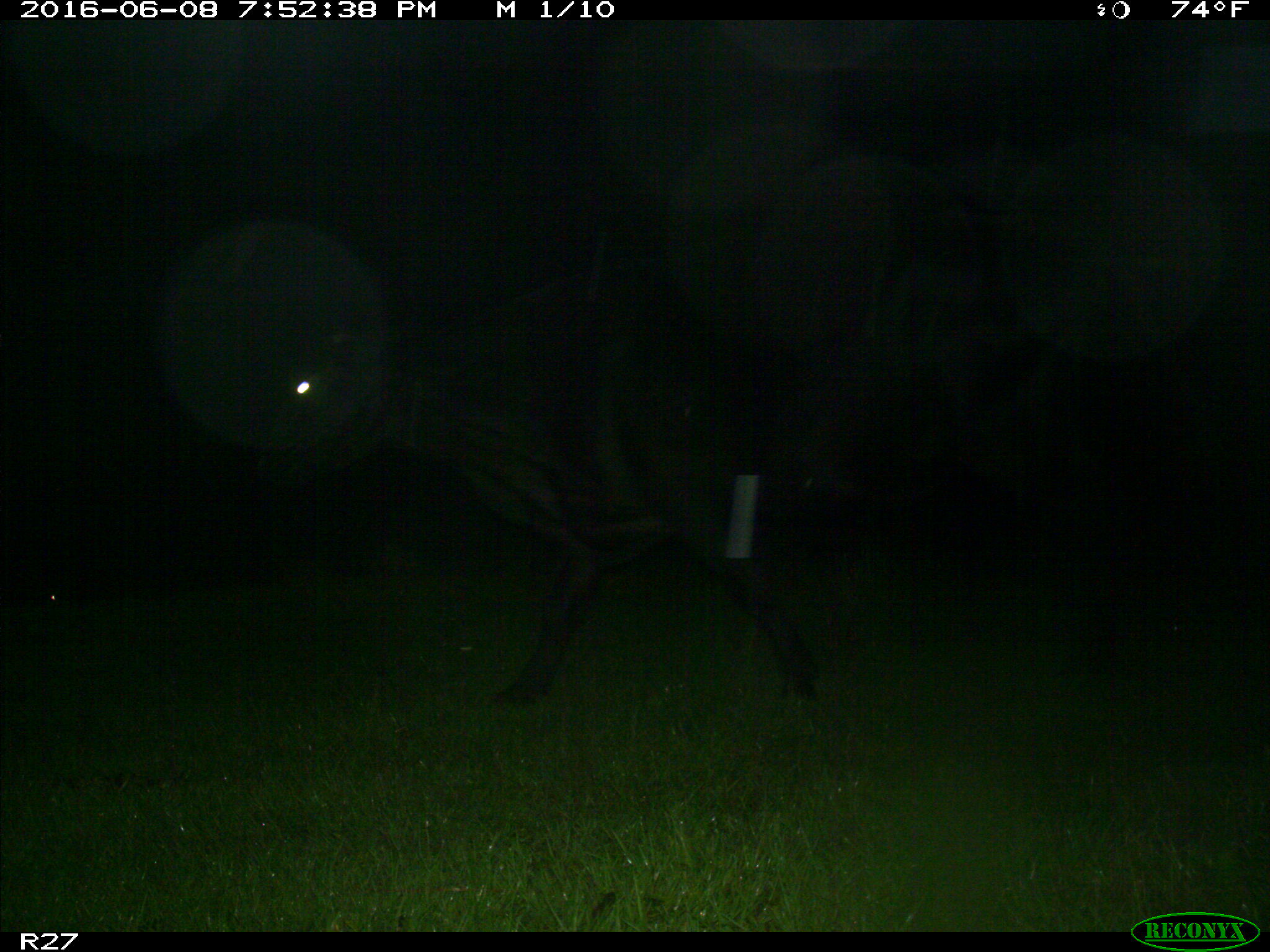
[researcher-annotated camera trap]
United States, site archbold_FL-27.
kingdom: Animalia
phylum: Chordata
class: Mammalia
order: Artiodactyla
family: Bovidae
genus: Bos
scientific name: Bos taurus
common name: domestic cow